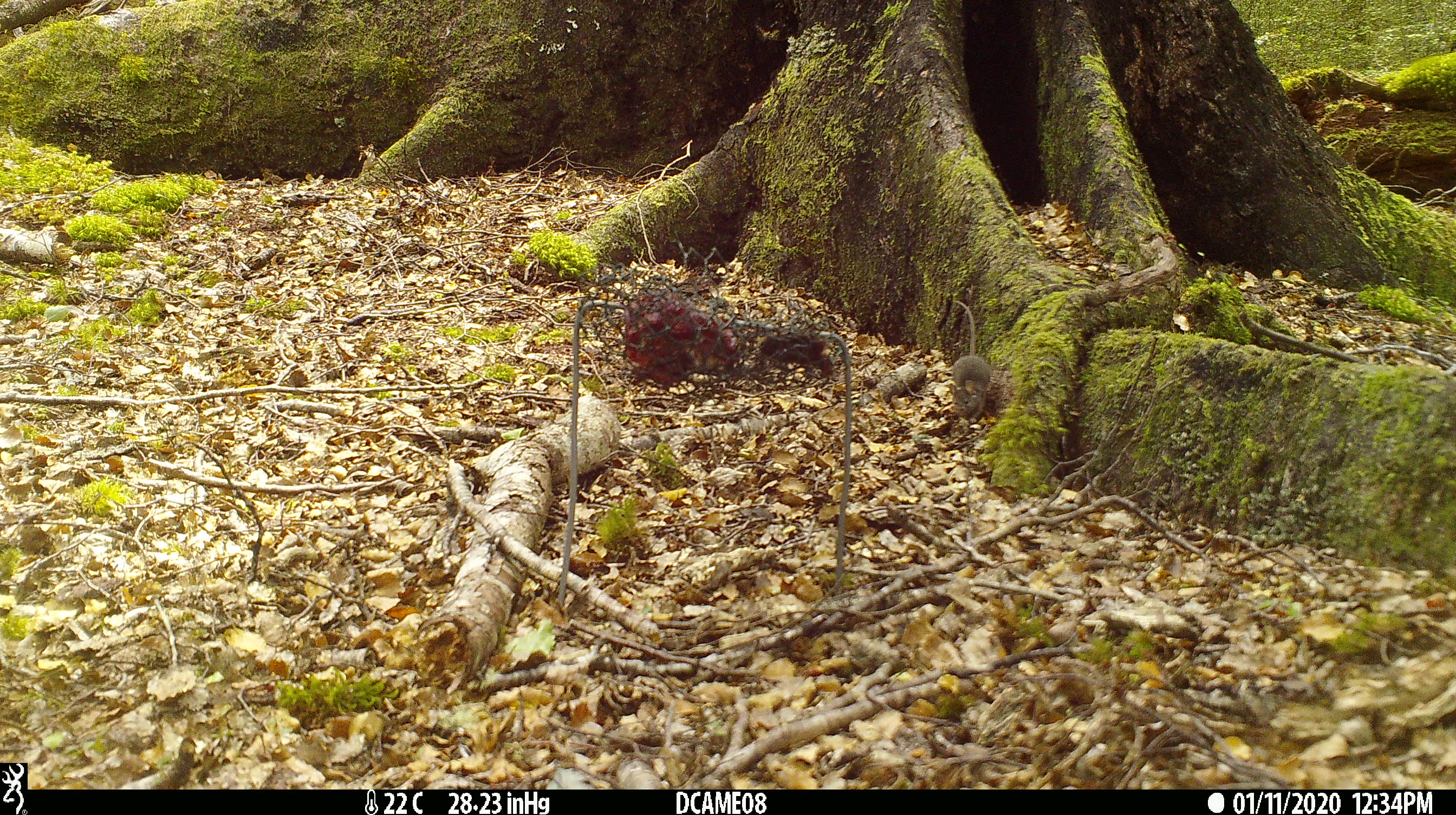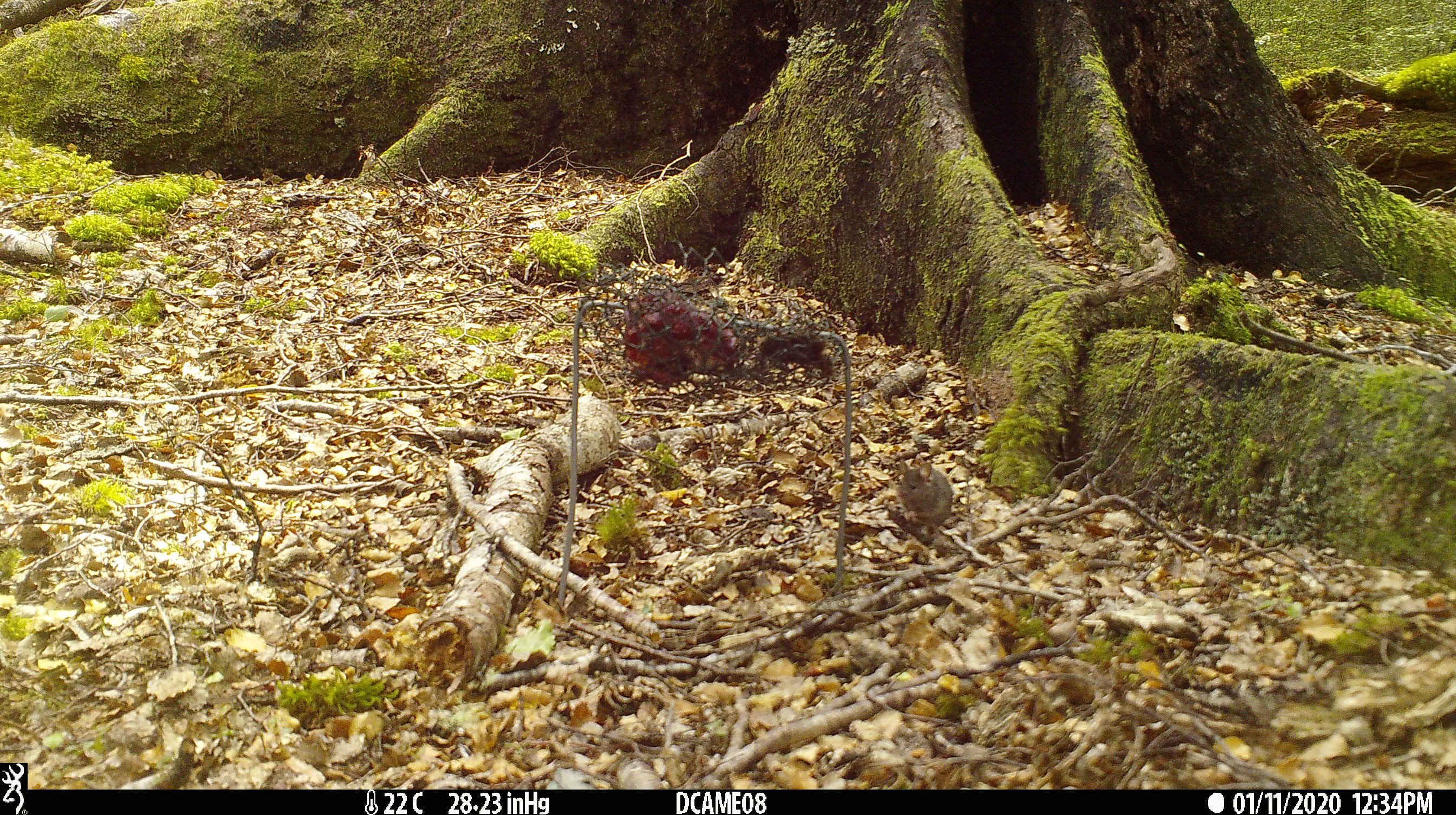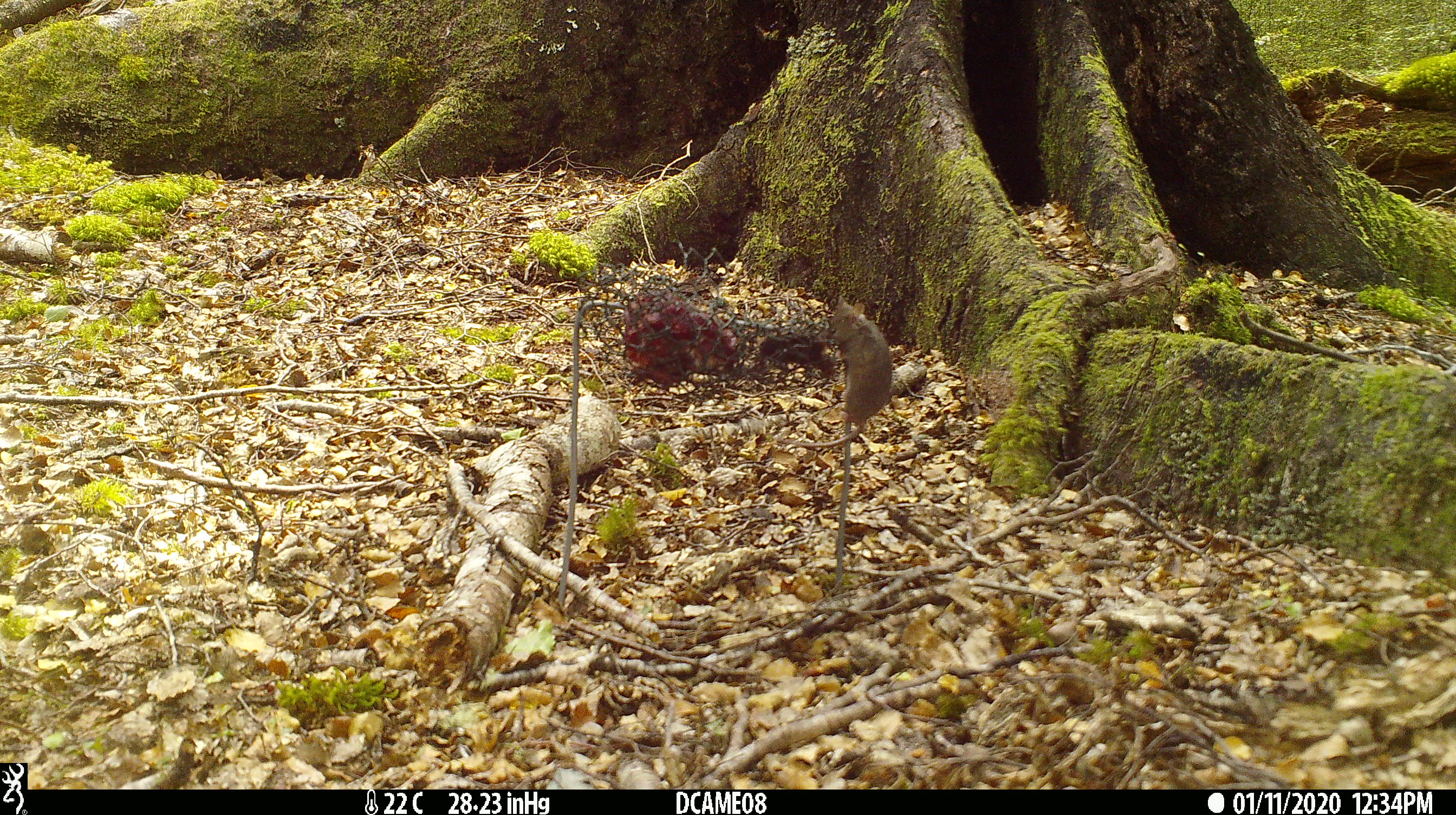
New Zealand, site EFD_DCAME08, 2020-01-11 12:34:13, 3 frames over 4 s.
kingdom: Animalia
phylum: Chordata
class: Mammalia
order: Rodentia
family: Muridae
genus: Mus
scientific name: Mus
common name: mouse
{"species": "mouse (Mus)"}